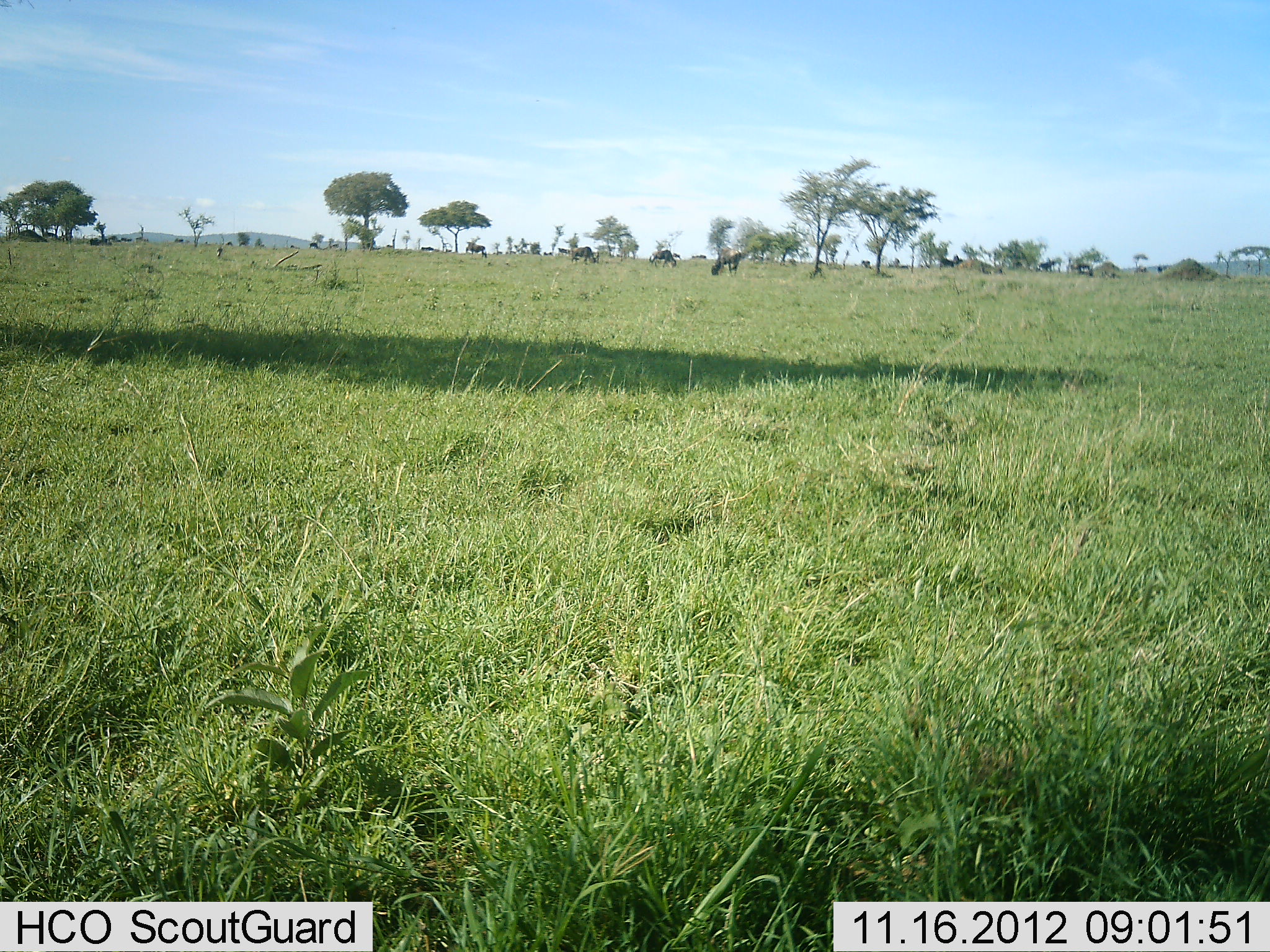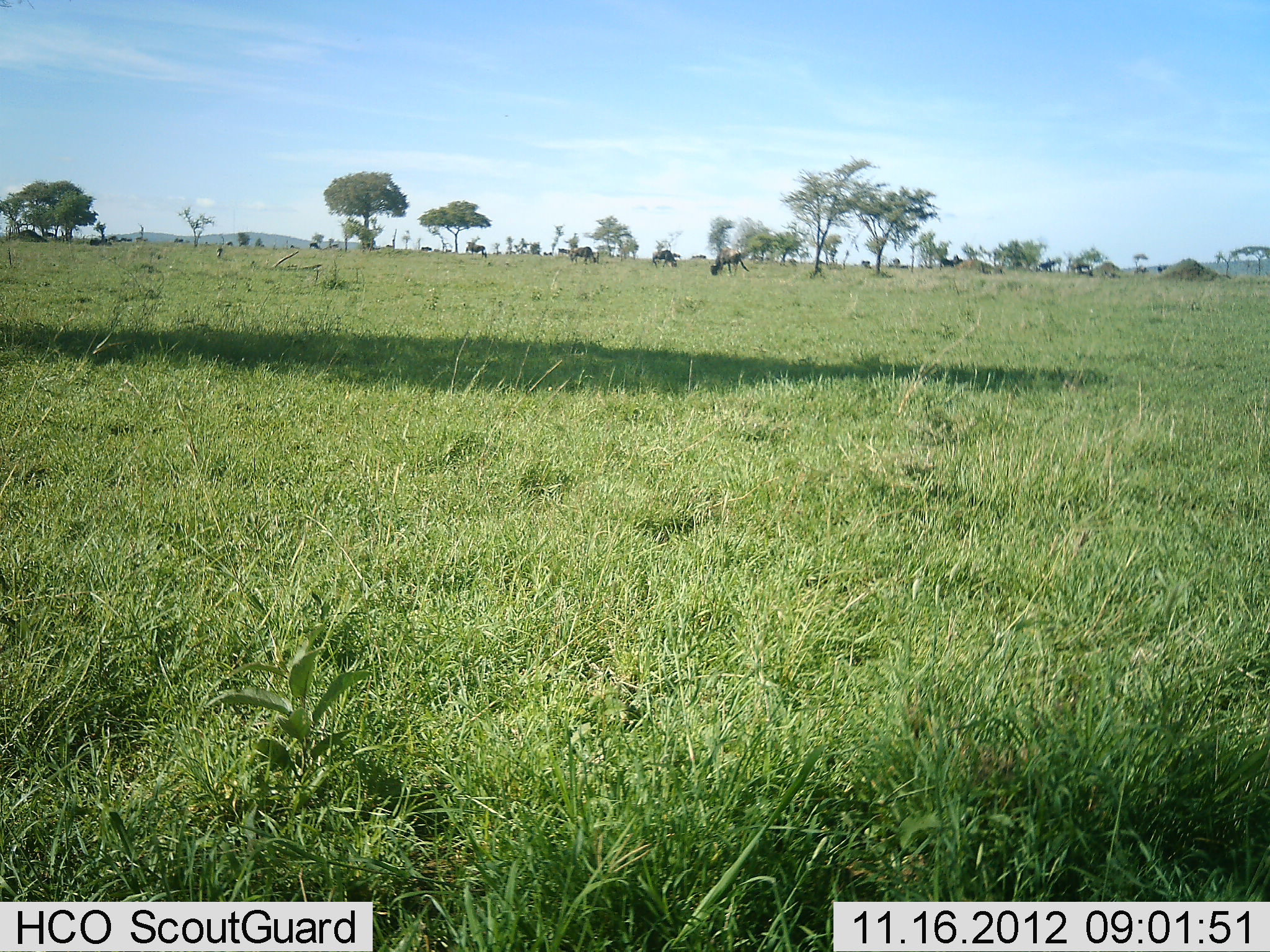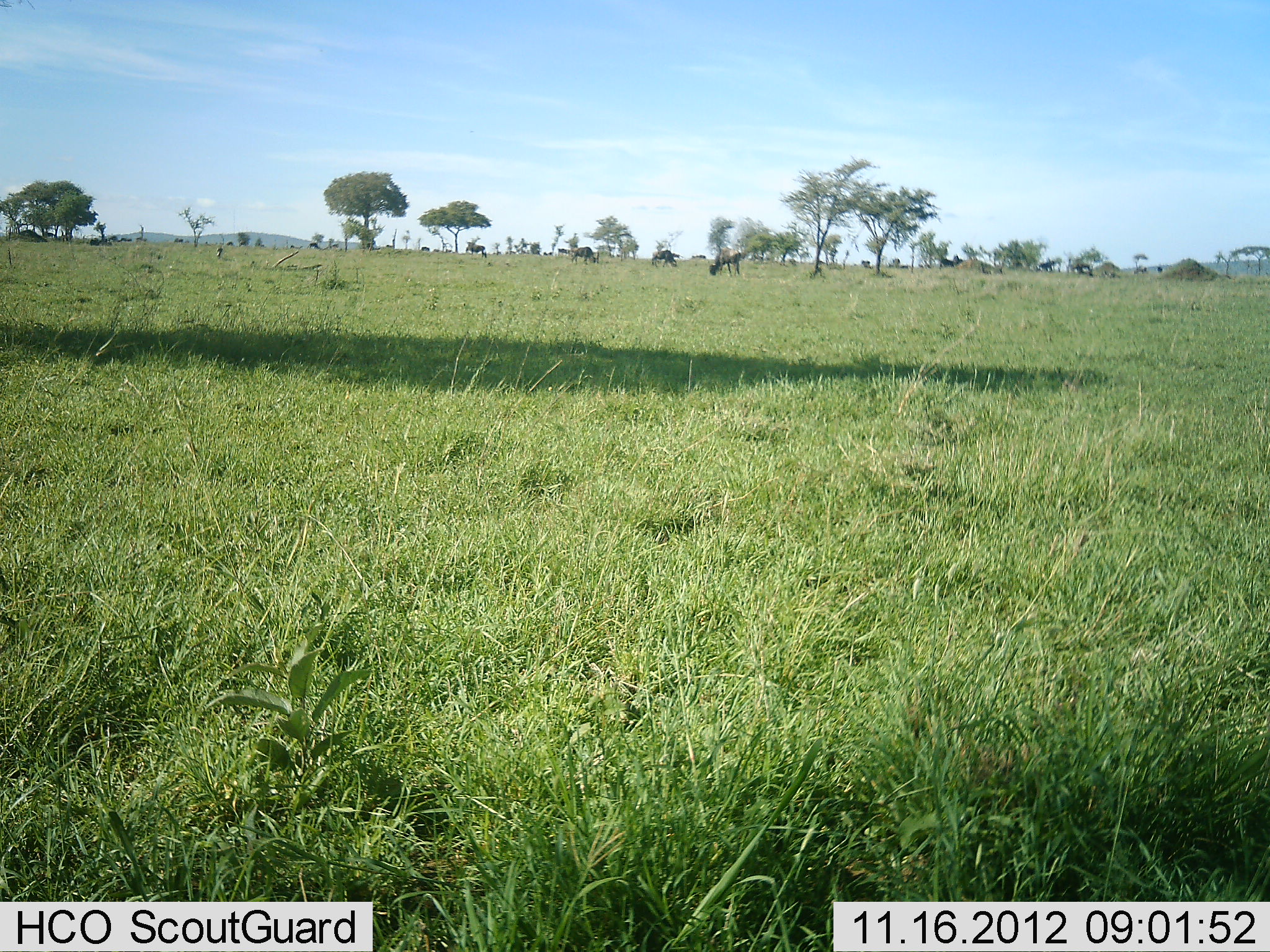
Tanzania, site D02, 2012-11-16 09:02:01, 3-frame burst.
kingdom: Animalia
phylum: Chordata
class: Mammalia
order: Artiodactyla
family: Bovidae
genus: Connochaetes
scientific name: Connochaetes taurinus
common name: blue wildebeest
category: wildebeest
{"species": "wildebeest (blue wildebeest) (Connochaetes taurinus)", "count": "11-50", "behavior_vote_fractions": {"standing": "50%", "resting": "0%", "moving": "0%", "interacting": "0%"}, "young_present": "0%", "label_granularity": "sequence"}